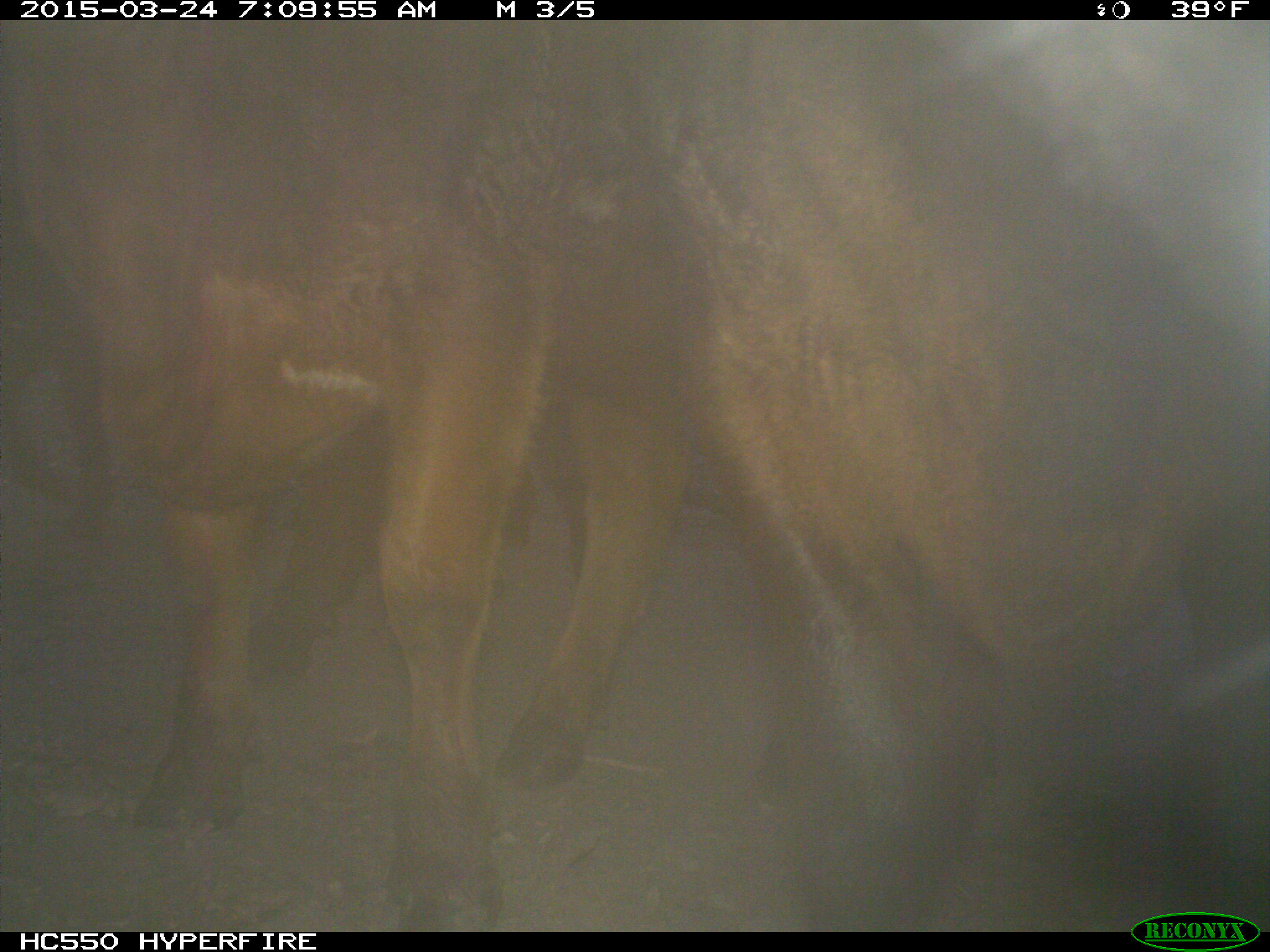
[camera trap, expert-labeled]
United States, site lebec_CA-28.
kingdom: Animalia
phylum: Chordata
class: Mammalia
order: Artiodactyla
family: Bovidae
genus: Bos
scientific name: Bos taurus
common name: domestic cow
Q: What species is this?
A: Bos taurus (domestic cow).